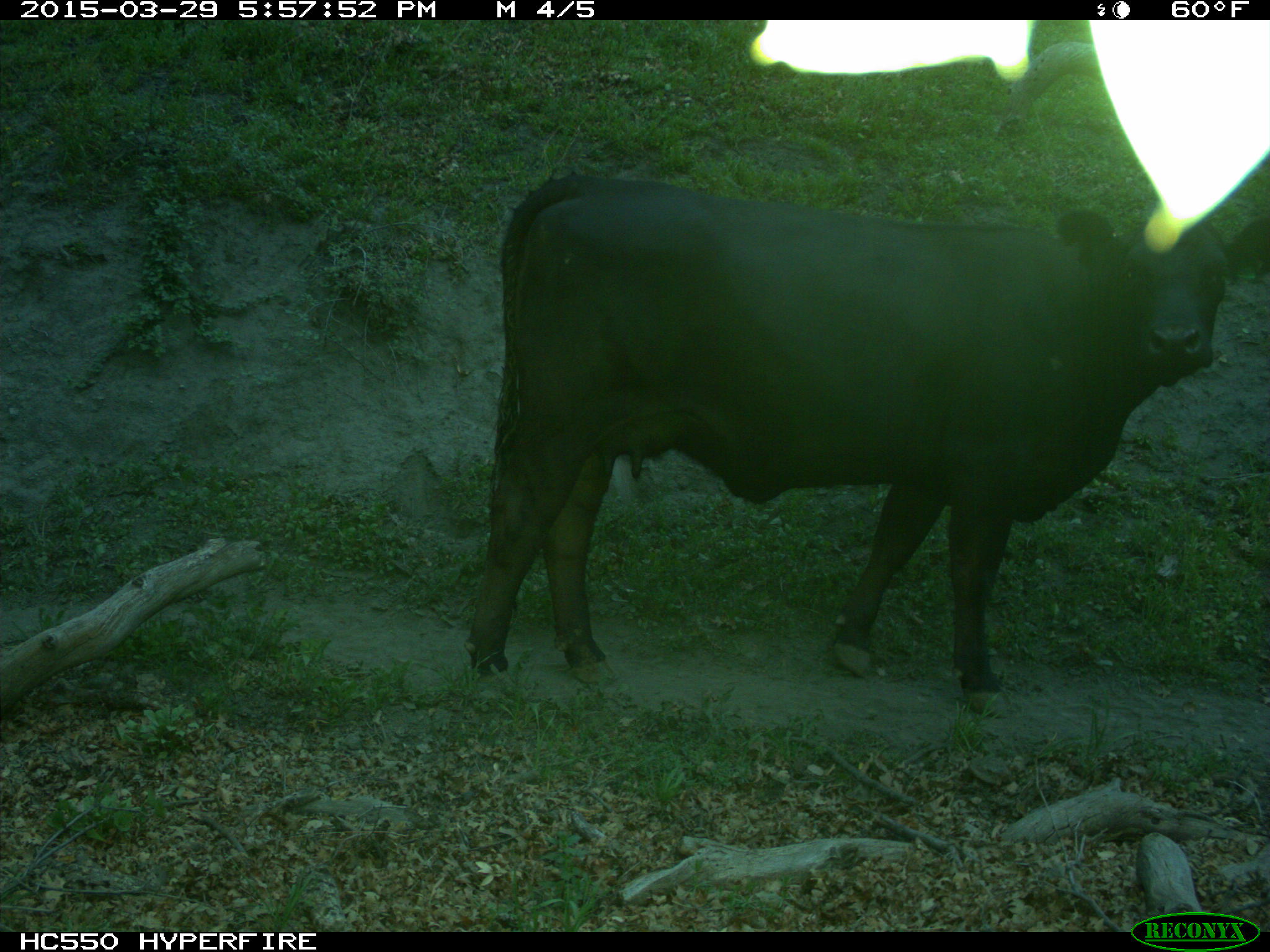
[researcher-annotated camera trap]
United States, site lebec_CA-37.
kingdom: Animalia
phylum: Chordata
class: Mammalia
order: Artiodactyla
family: Bovidae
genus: Bos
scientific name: Bos taurus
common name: domestic cow